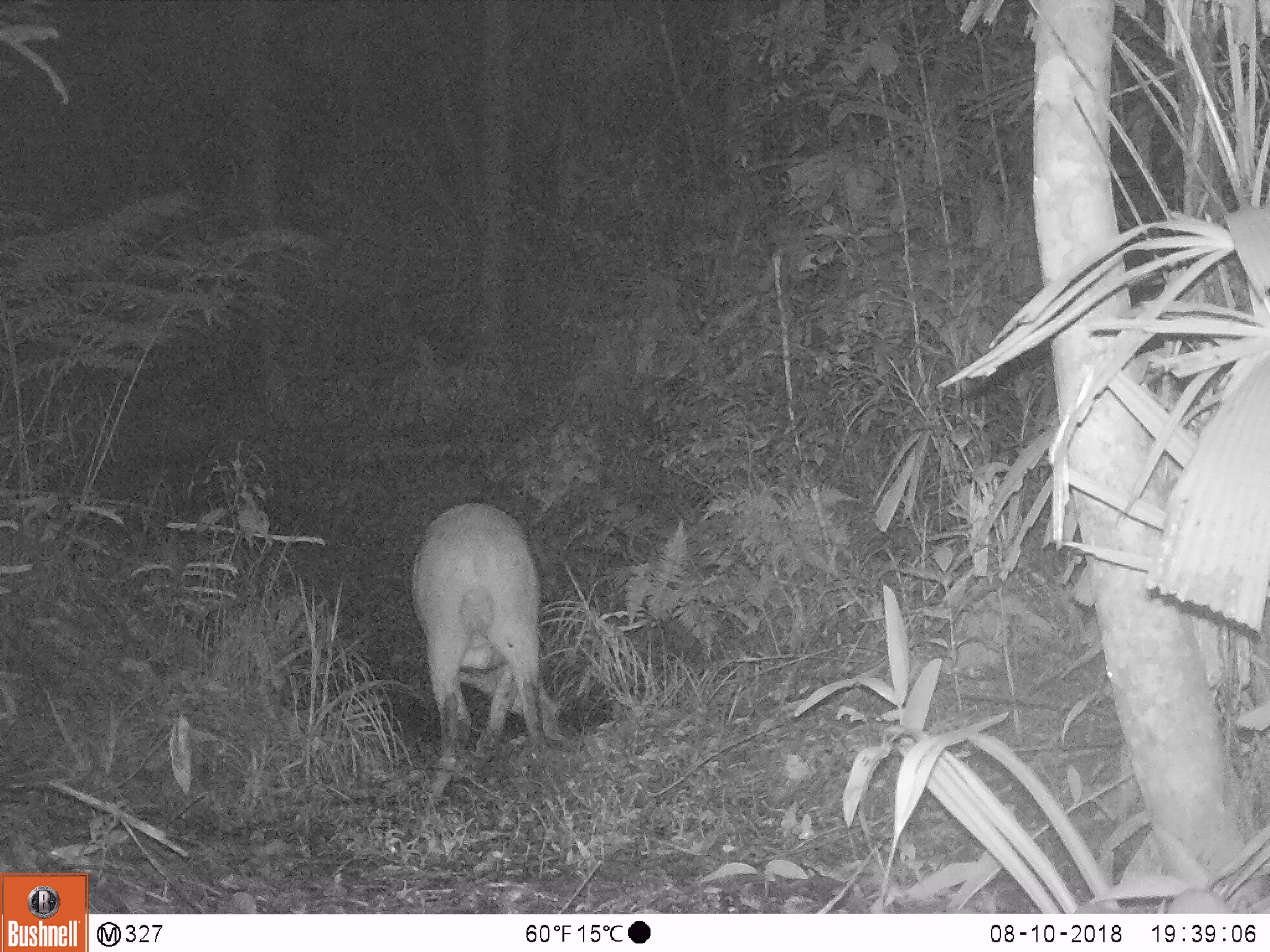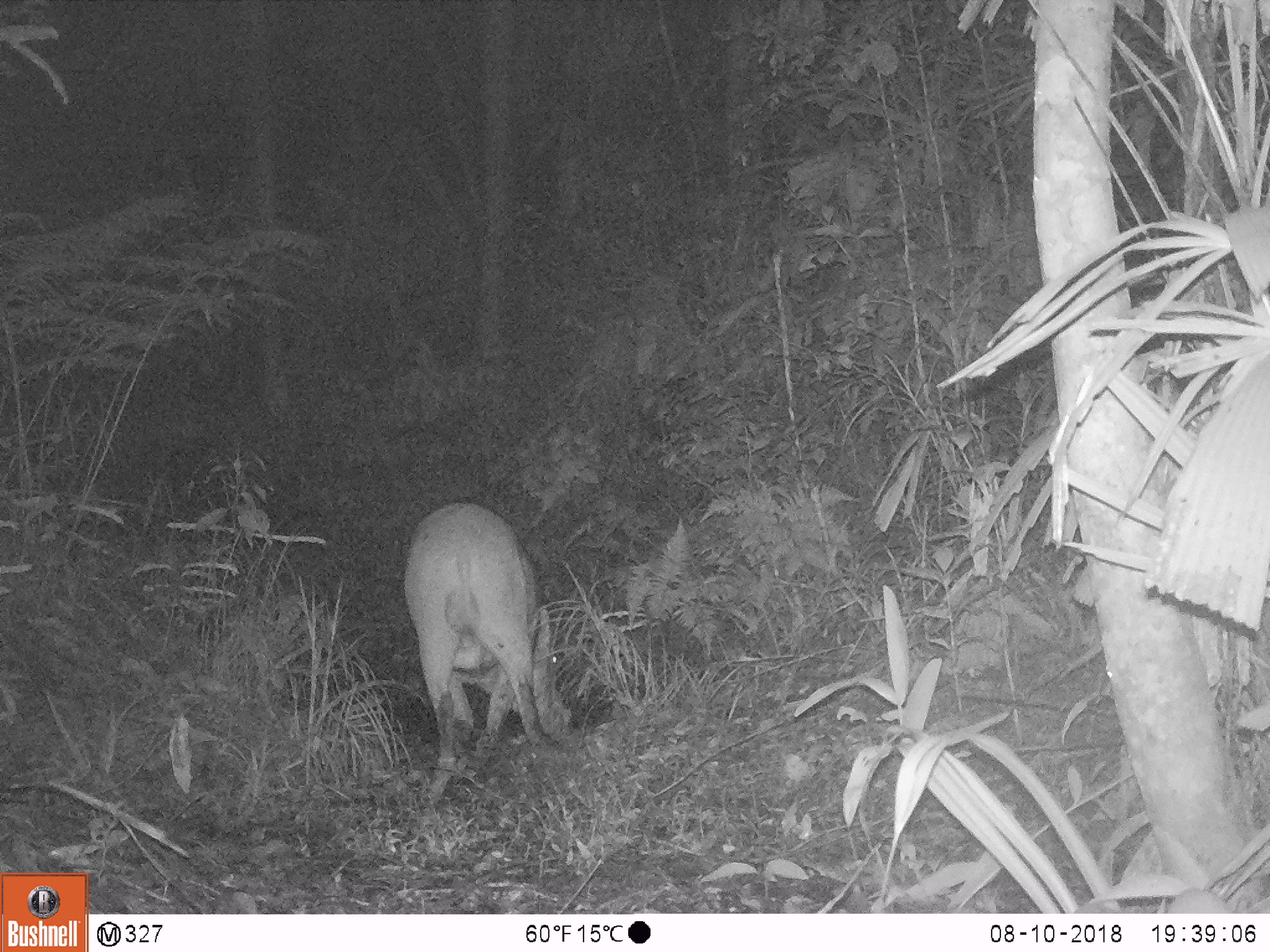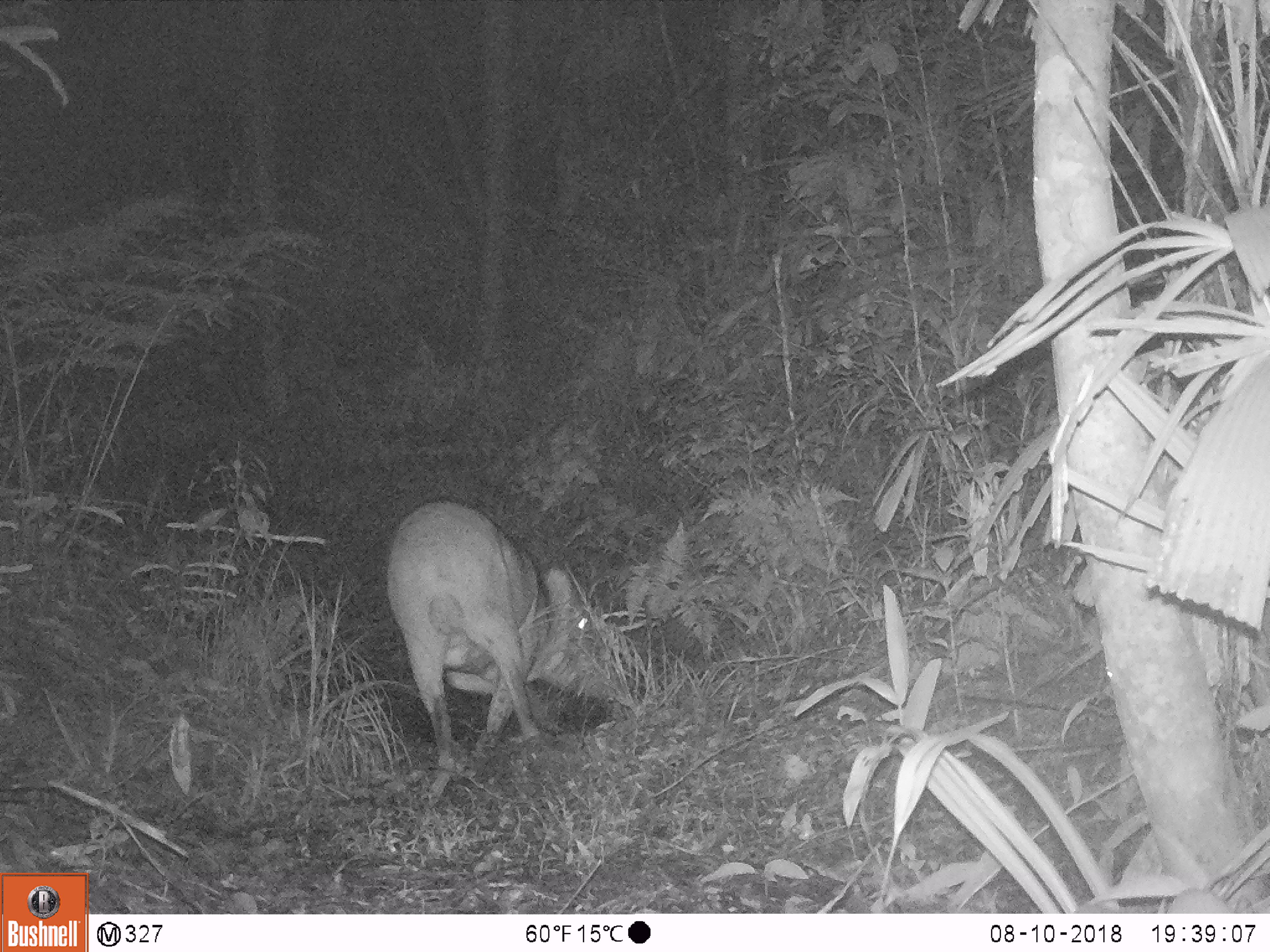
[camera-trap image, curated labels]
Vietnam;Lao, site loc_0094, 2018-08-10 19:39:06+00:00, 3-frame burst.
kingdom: Animalia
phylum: Chordata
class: Mammalia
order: Artiodactyla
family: Suidae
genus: Sus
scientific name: Sus scrofa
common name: eurasian wild pig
Eurasian wild pig (Sus scrofa). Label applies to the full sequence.